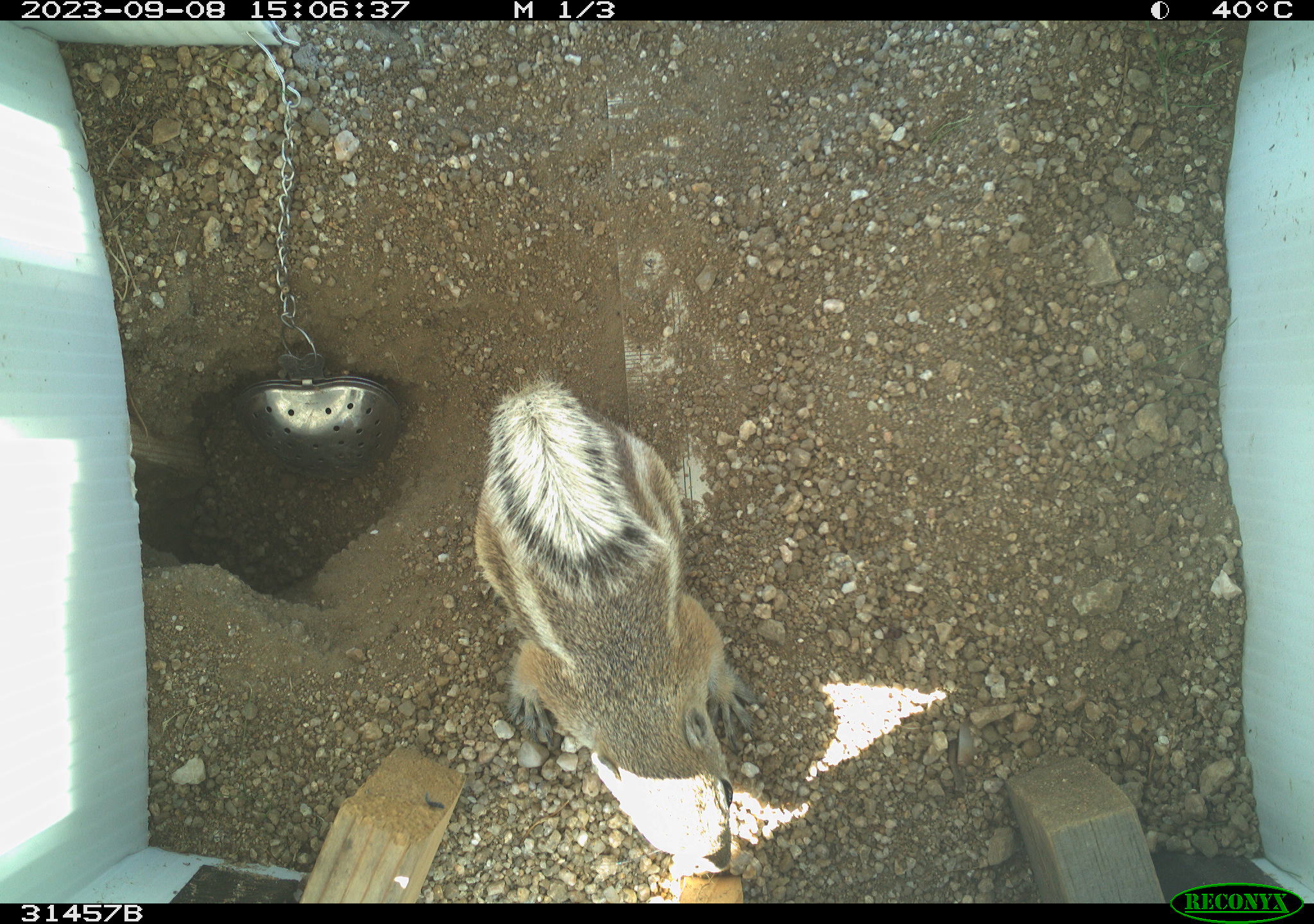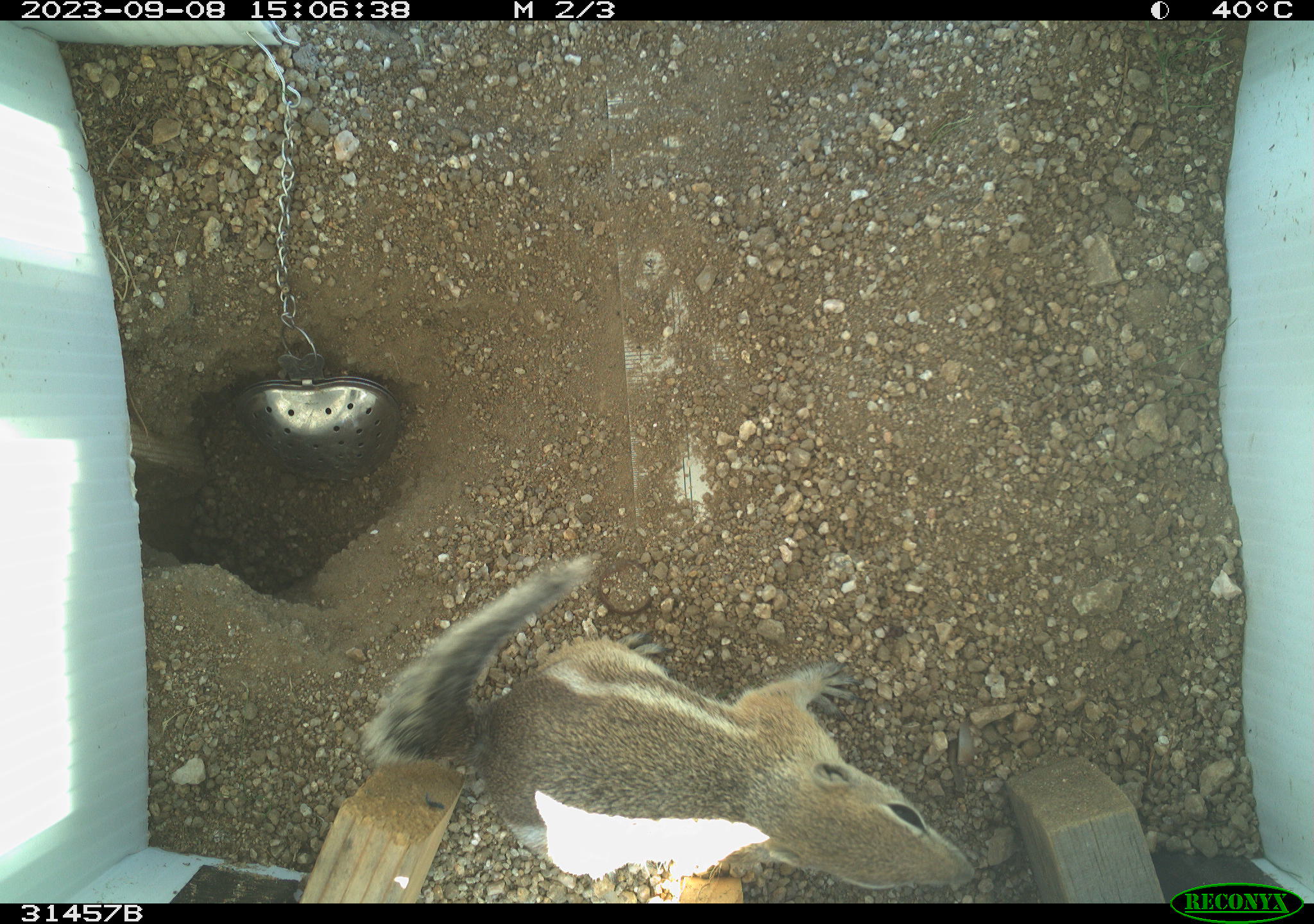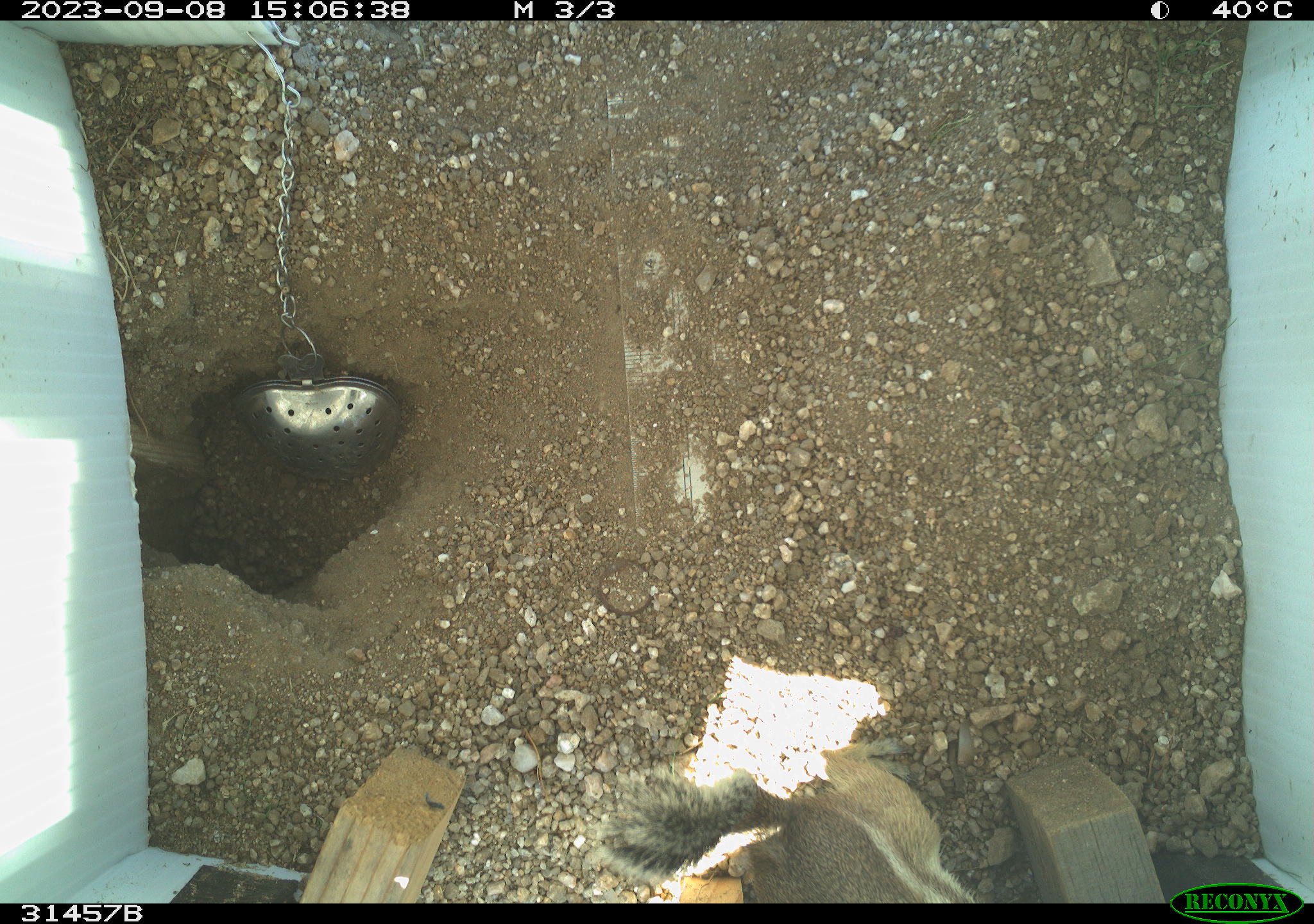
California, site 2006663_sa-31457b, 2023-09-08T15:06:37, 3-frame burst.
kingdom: Animalia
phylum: Chordata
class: Mammalia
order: Rodentia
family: Sciuridae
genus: Ammospermophilus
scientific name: Ammospermophilus leucurus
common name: white-tailed antelope squirrel